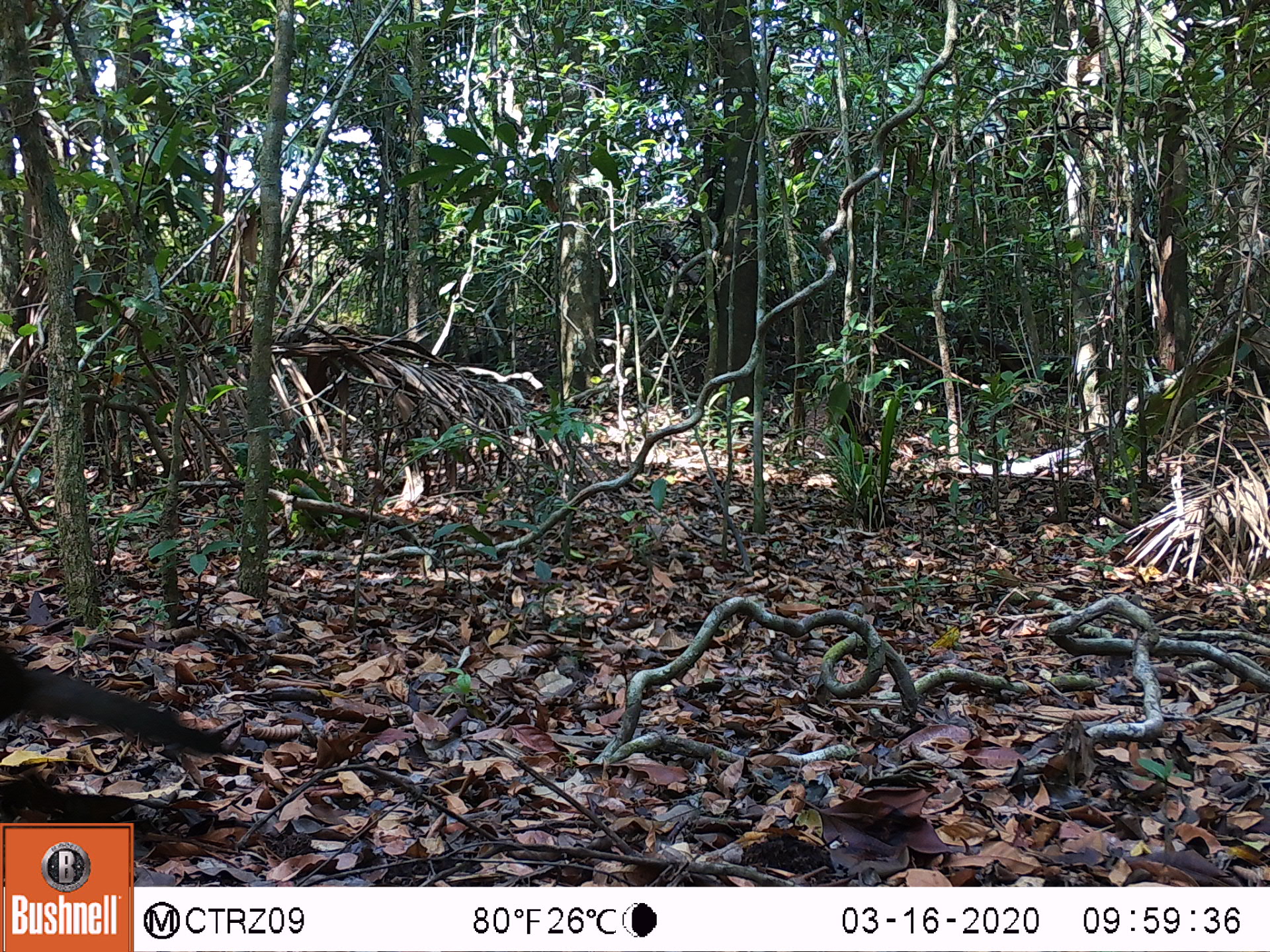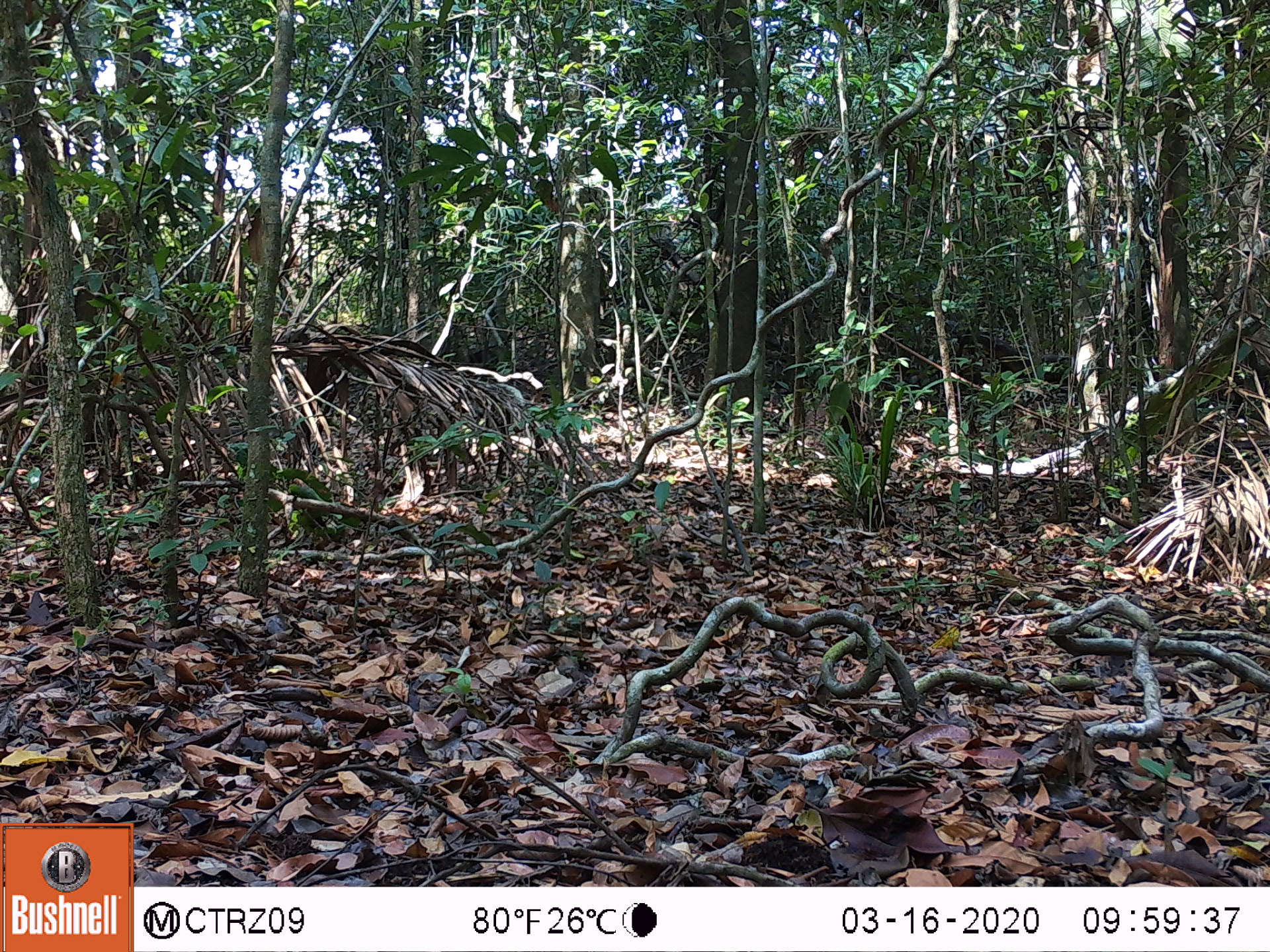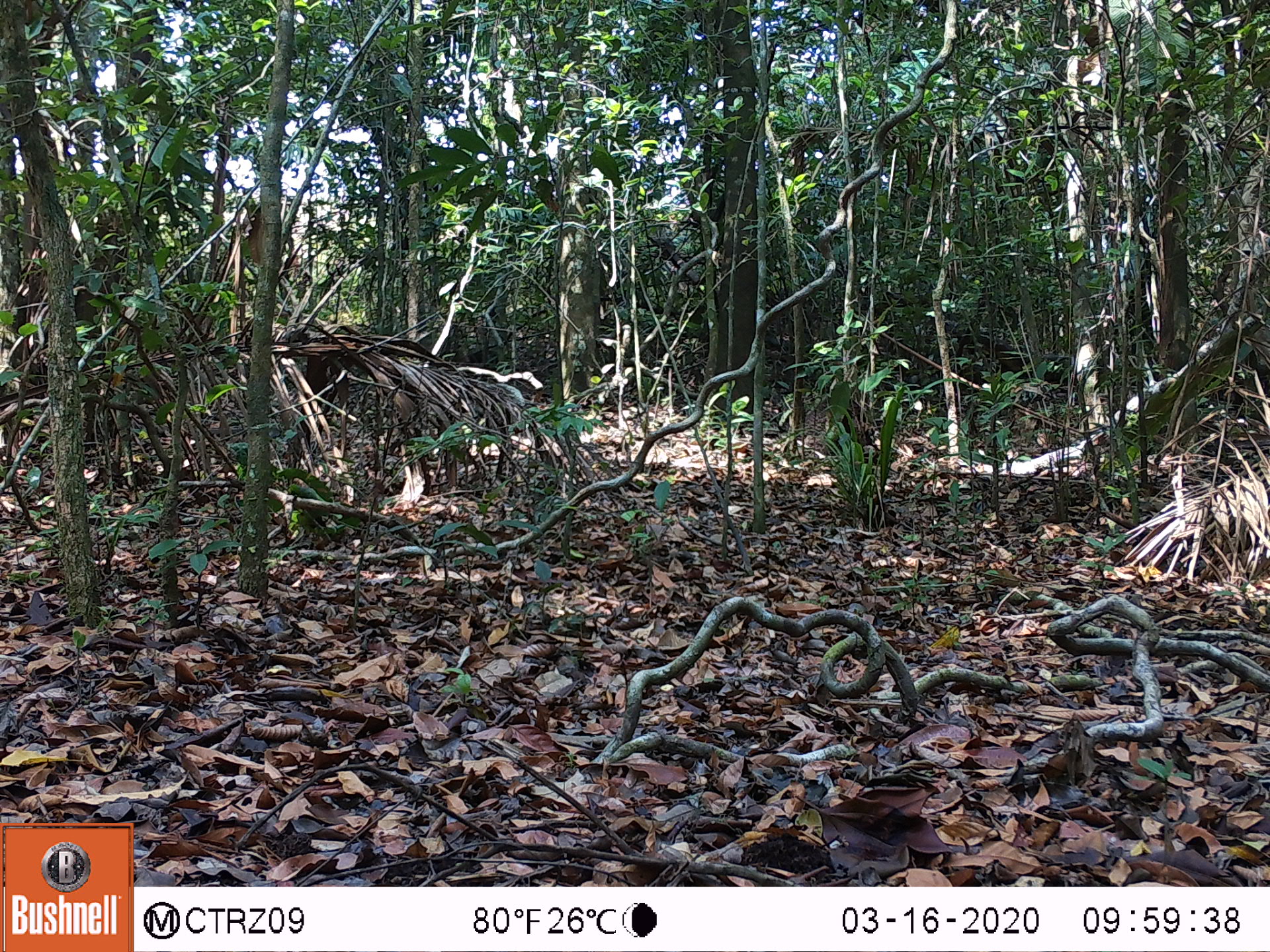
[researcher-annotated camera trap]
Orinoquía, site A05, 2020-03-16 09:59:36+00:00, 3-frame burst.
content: unidentified animal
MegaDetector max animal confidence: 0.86